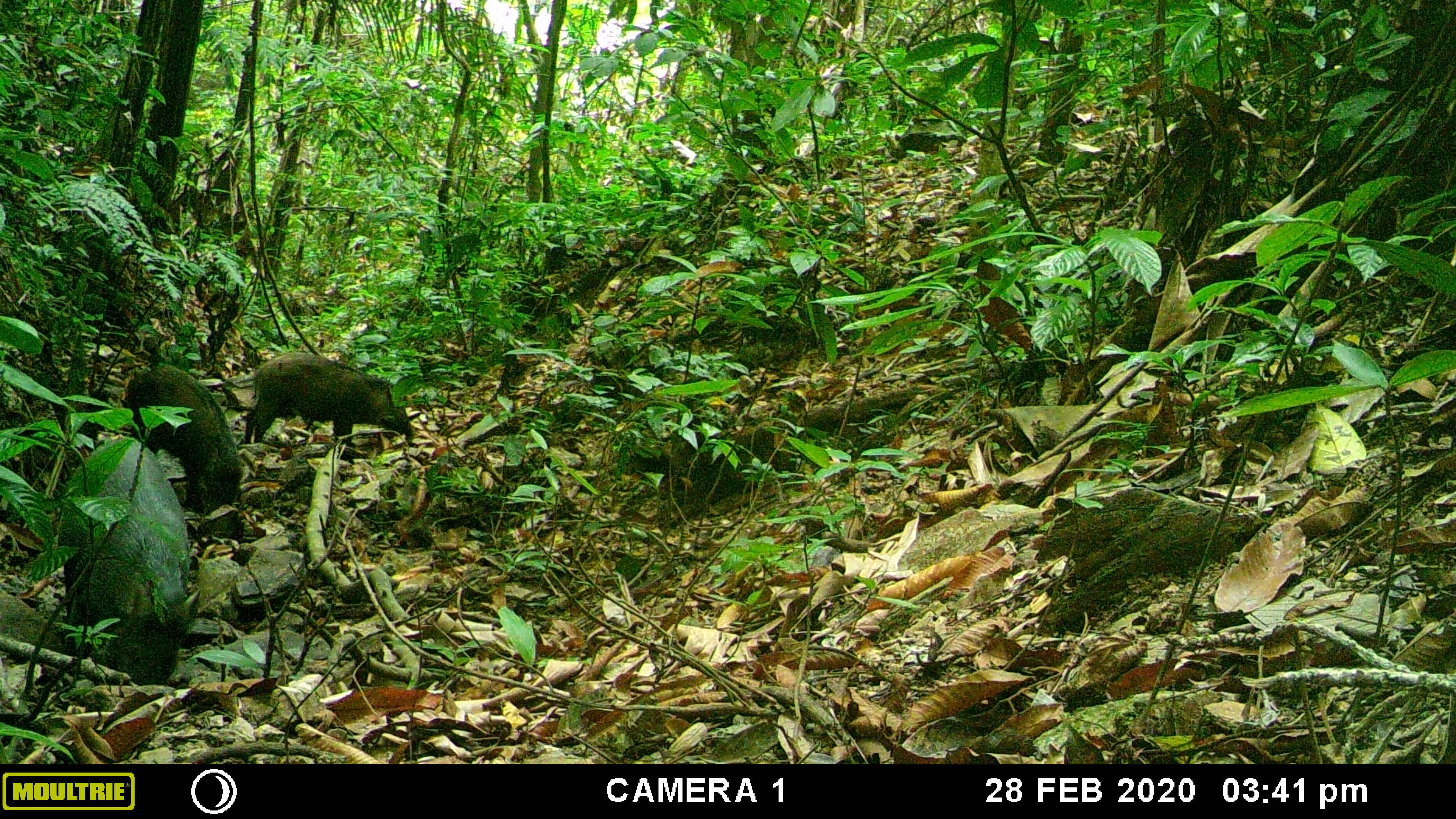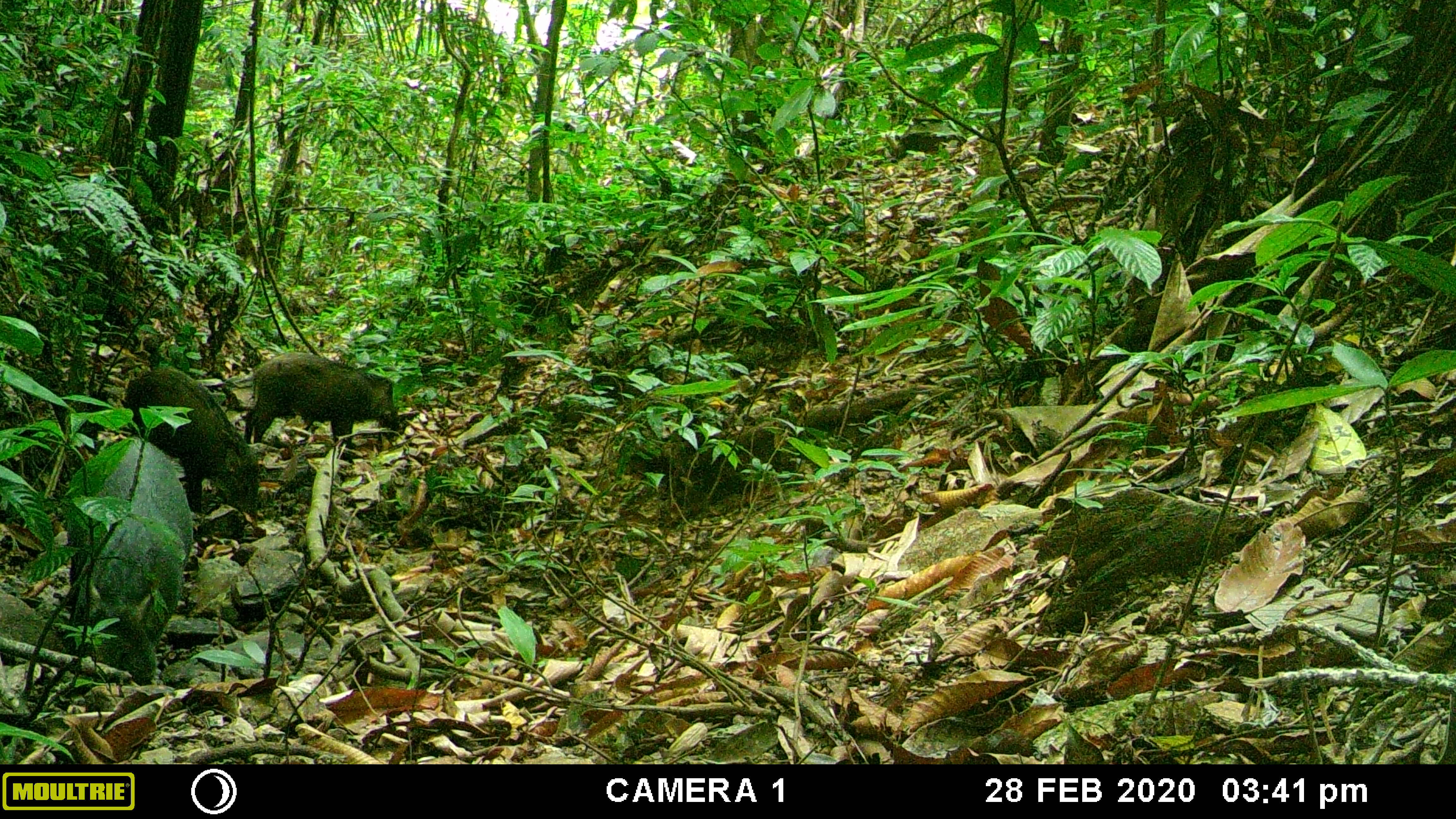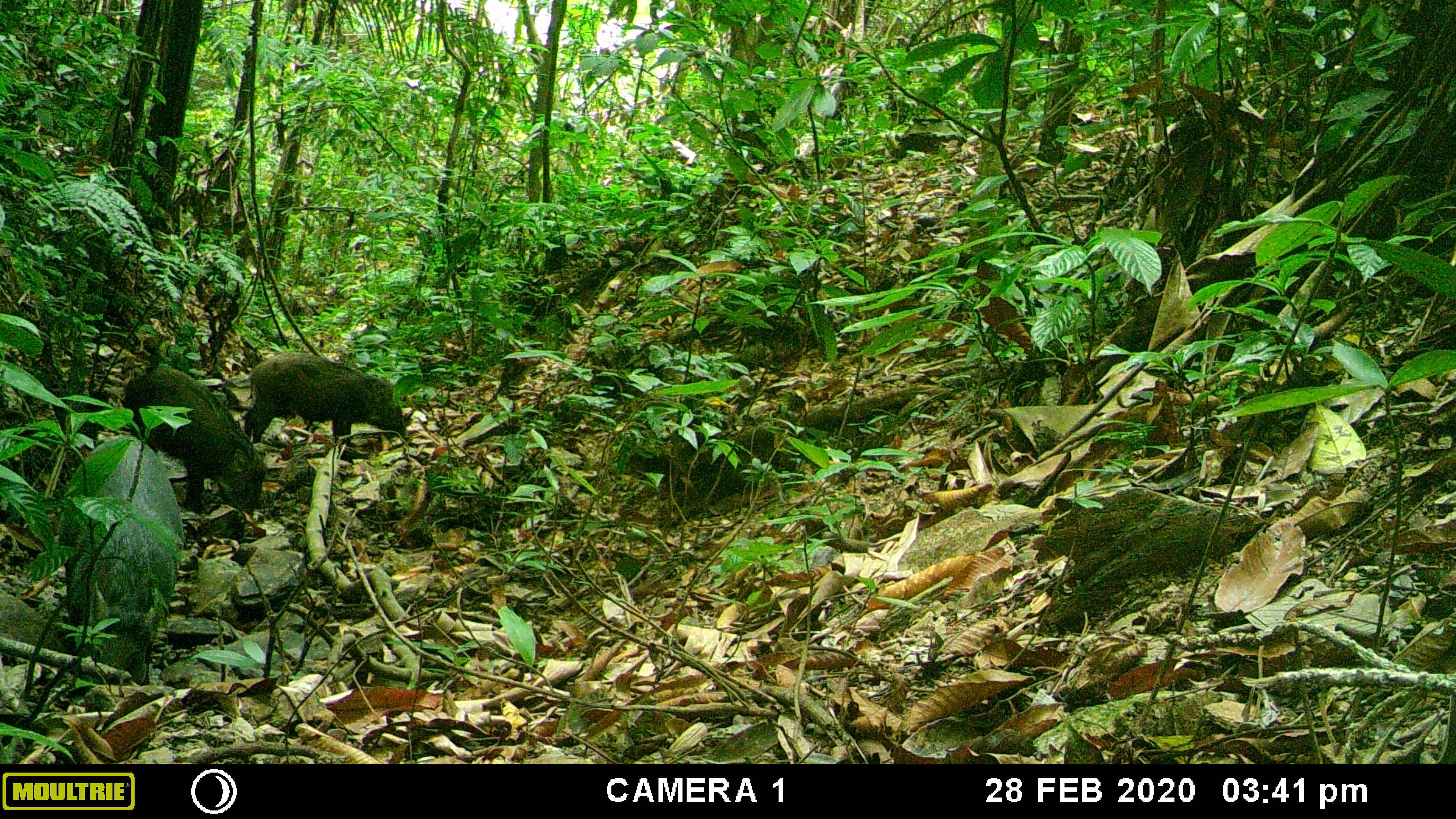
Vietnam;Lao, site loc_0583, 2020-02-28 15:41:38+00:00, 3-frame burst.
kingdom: Animalia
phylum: Chordata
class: Mammalia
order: Artiodactyla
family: Suidae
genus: Sus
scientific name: Sus scrofa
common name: eurasian wild pig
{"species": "eurasian wild pig (Sus scrofa)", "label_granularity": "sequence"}